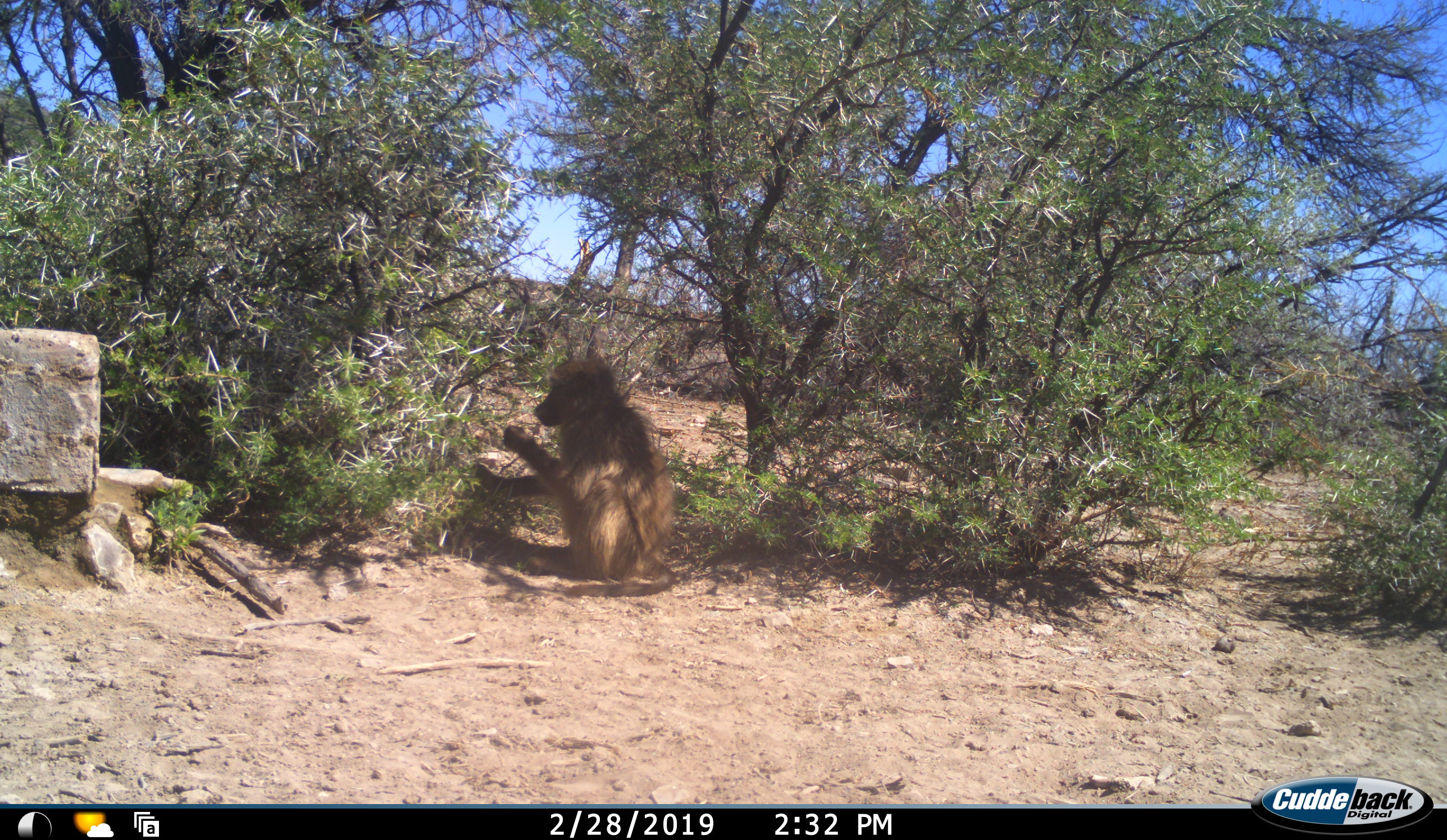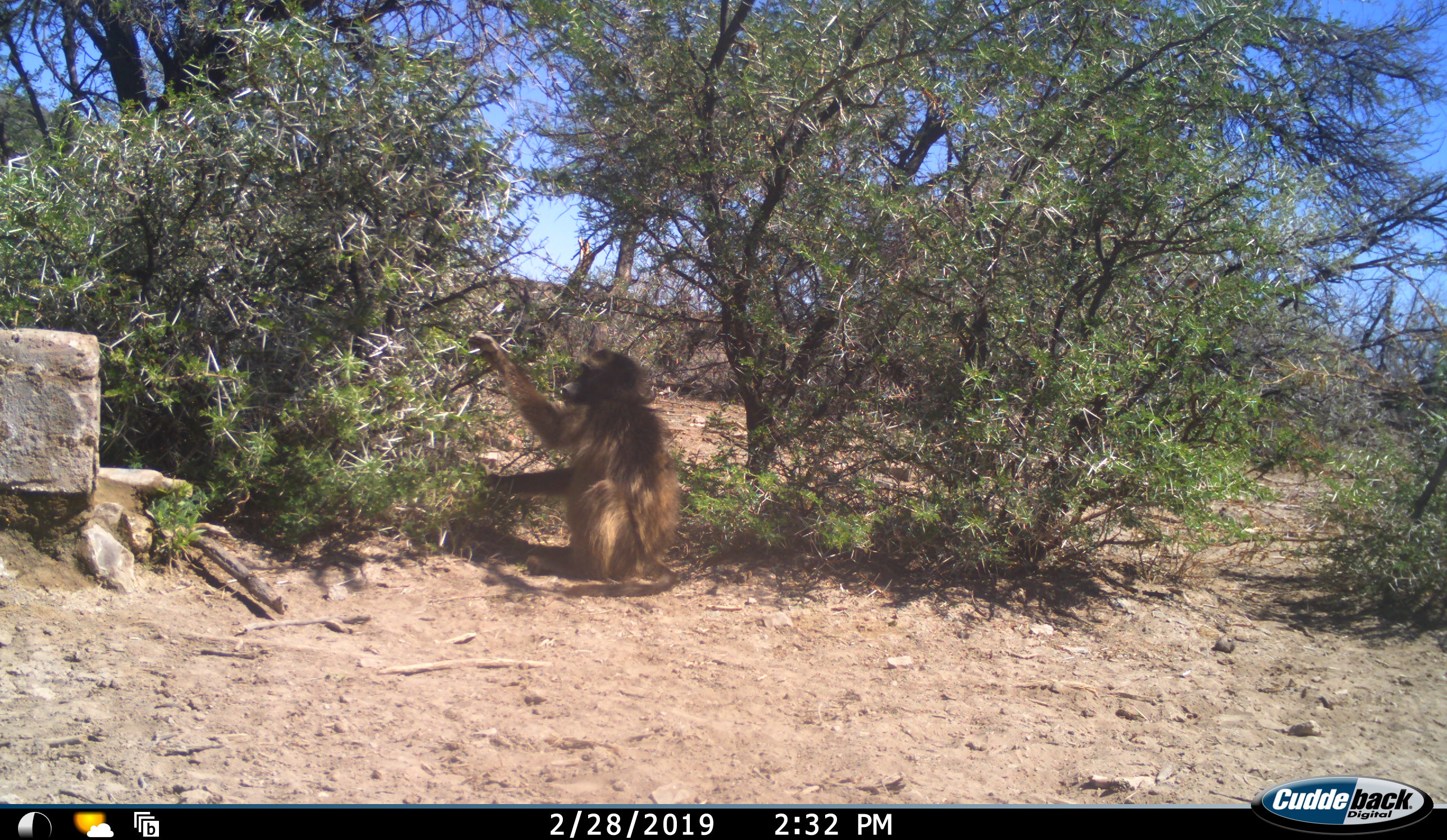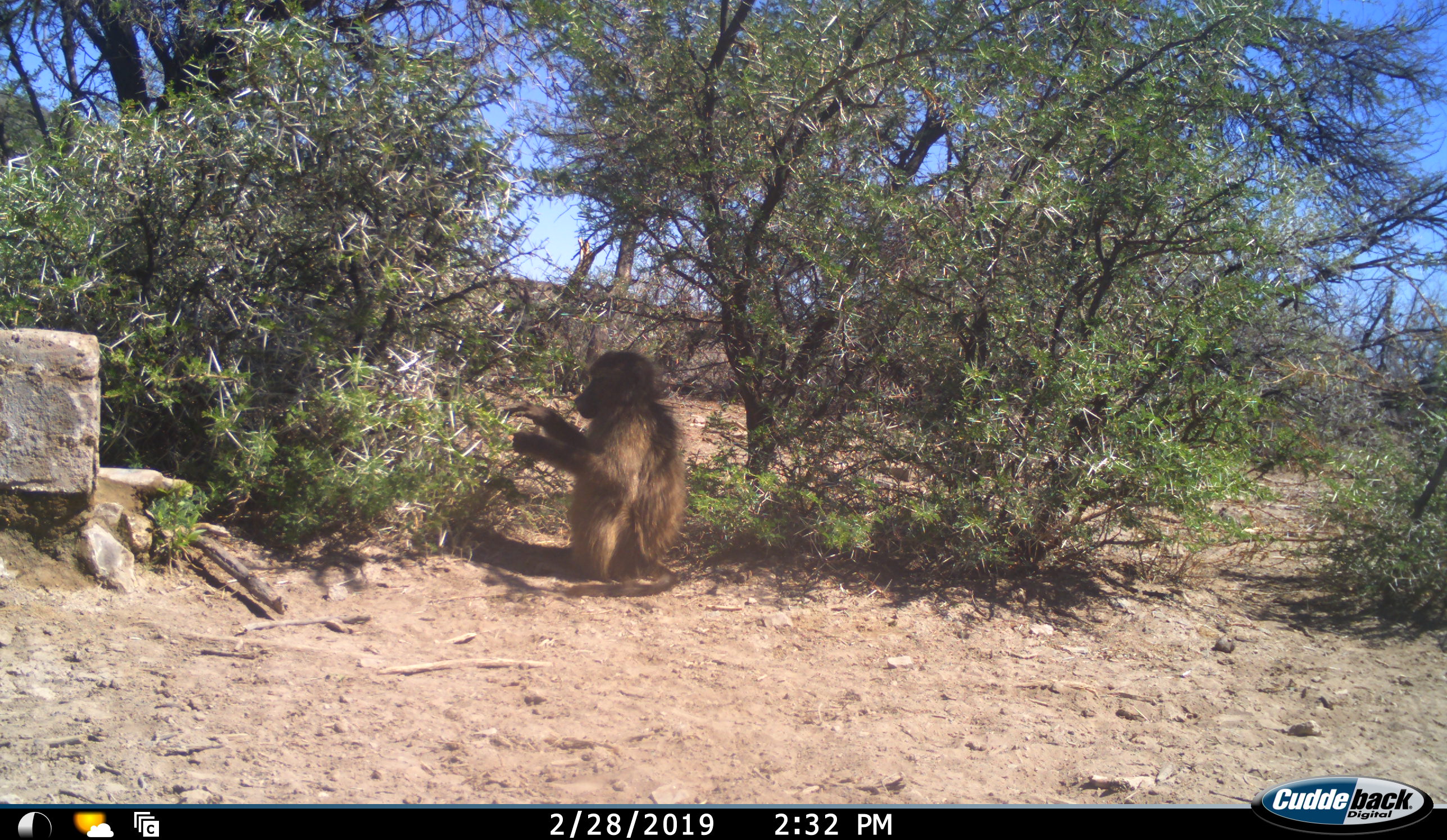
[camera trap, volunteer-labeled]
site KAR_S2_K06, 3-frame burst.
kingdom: Animalia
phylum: Chordata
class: Mammalia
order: Primates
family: Cercopithecidae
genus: Papio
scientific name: Papio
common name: baboon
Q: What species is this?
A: Baboon (Papio).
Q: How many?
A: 1.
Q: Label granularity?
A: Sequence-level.